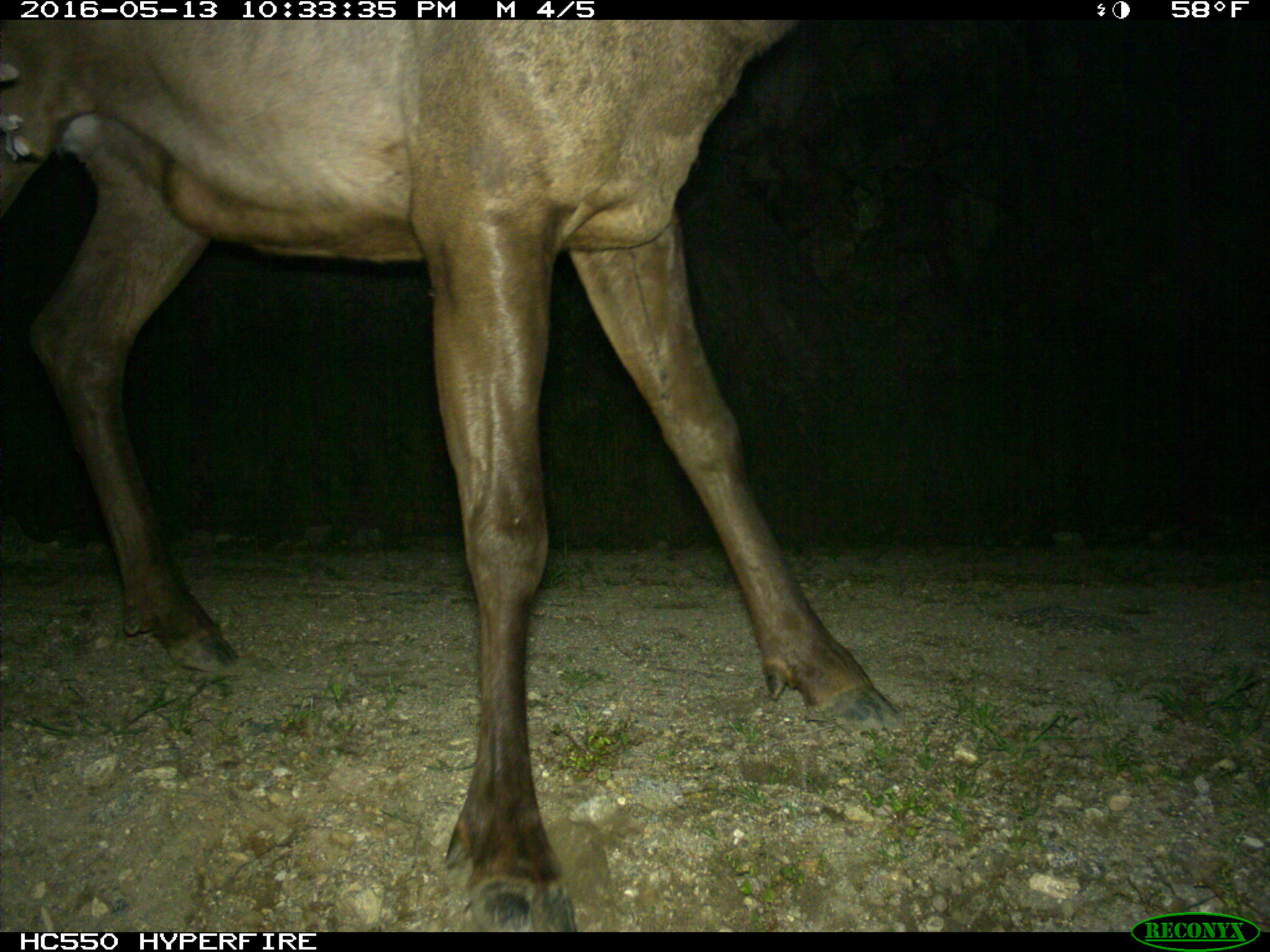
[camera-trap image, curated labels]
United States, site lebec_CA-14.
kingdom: Animalia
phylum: Chordata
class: Mammalia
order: Artiodactyla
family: Cervidae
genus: Cervus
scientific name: Cervus canadensis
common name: elk